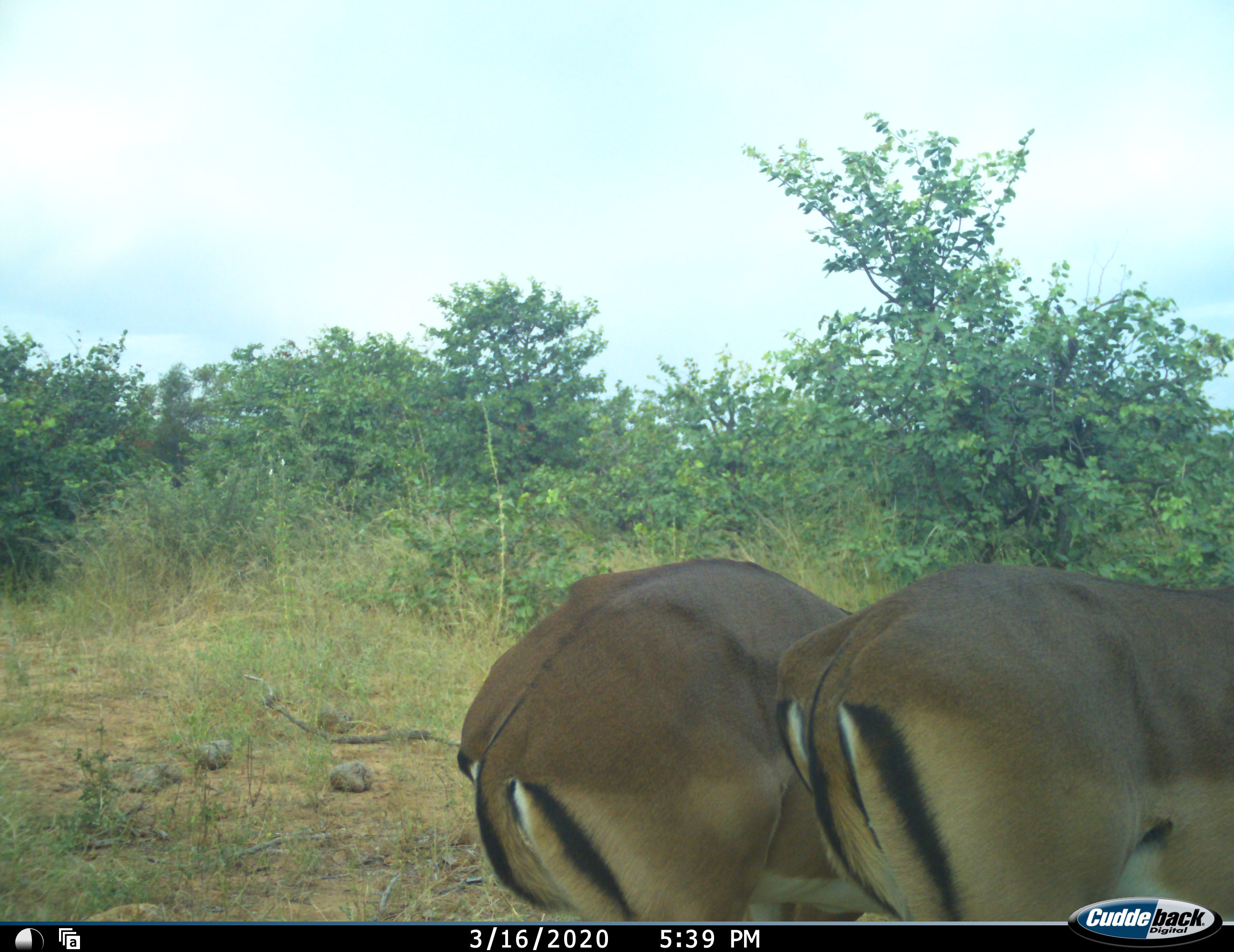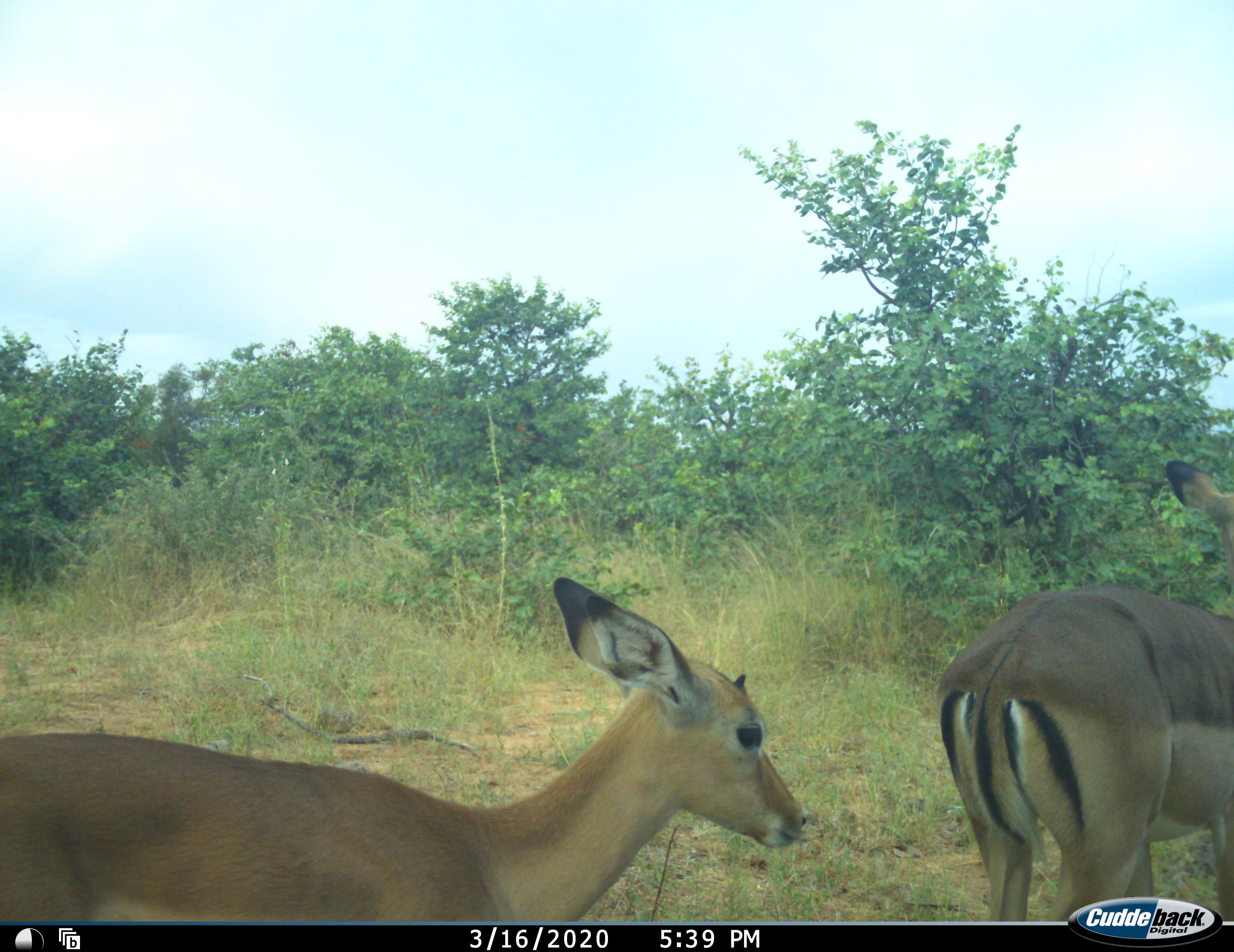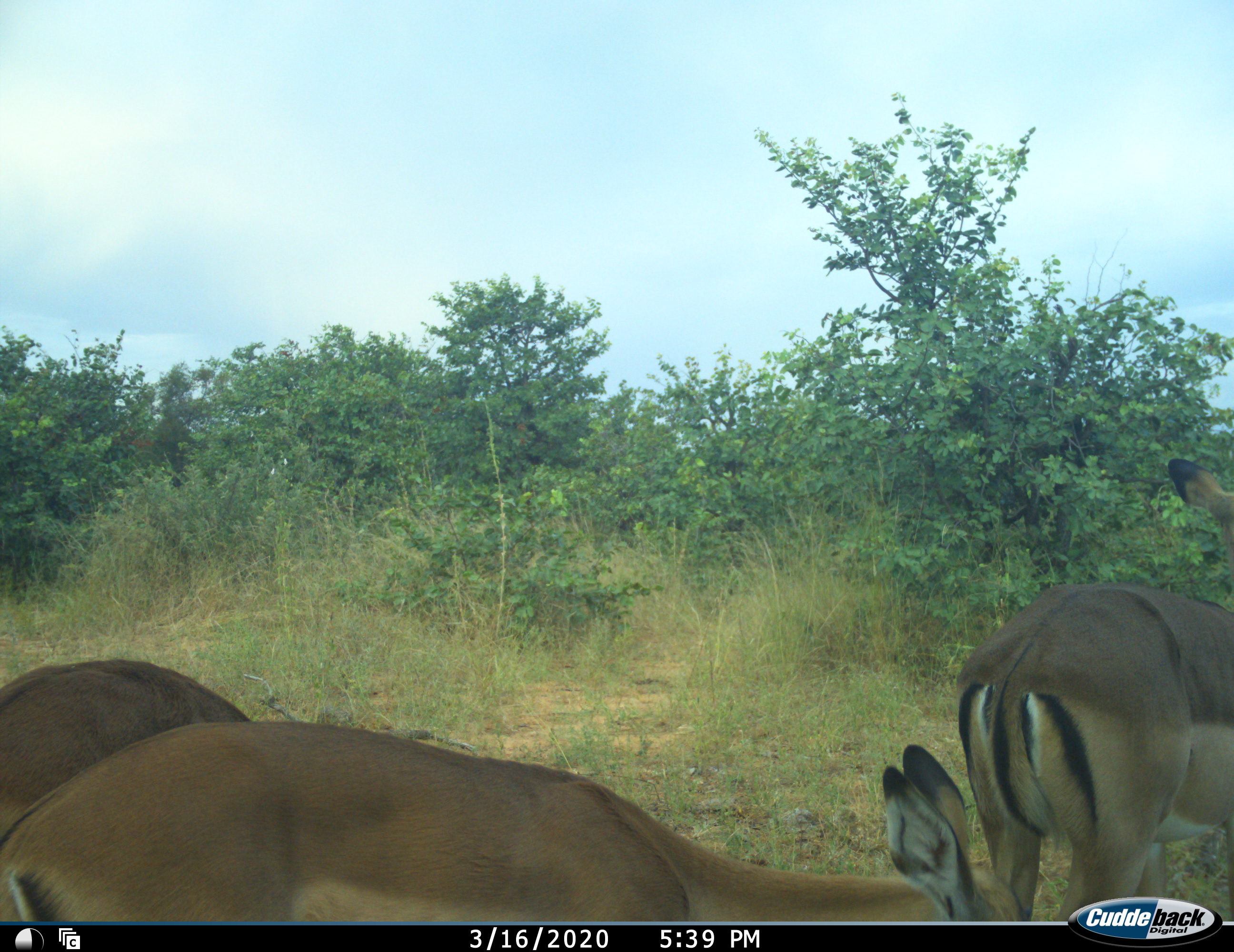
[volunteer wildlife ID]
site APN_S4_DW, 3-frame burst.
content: unidentified animal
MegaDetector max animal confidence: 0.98